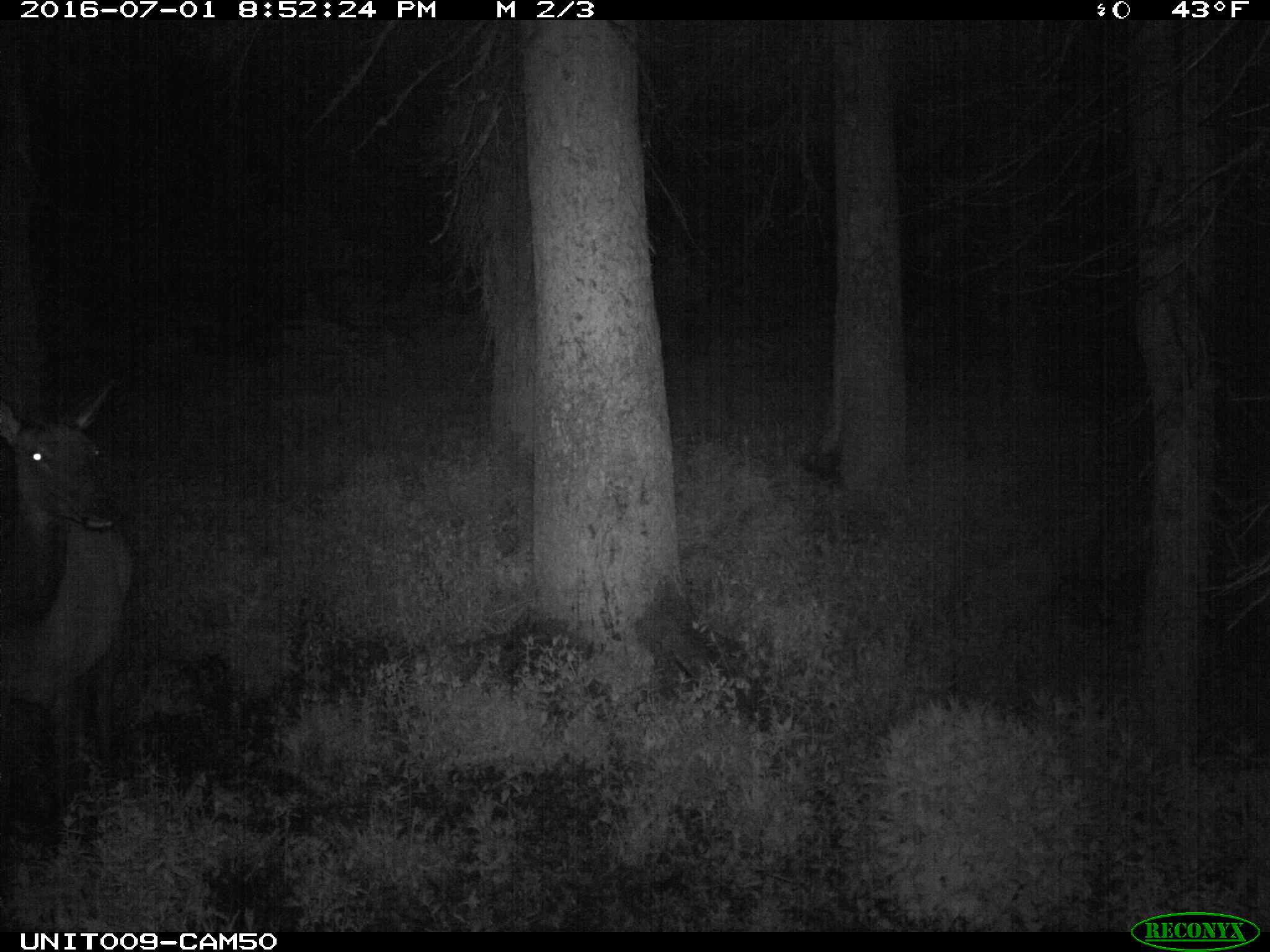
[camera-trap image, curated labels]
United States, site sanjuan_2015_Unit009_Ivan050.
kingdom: Animalia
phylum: Chordata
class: Mammalia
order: Artiodactyla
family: Cervidae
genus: Cervus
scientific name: Cervus elaphus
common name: red deer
Cervus elaphus (red deer).